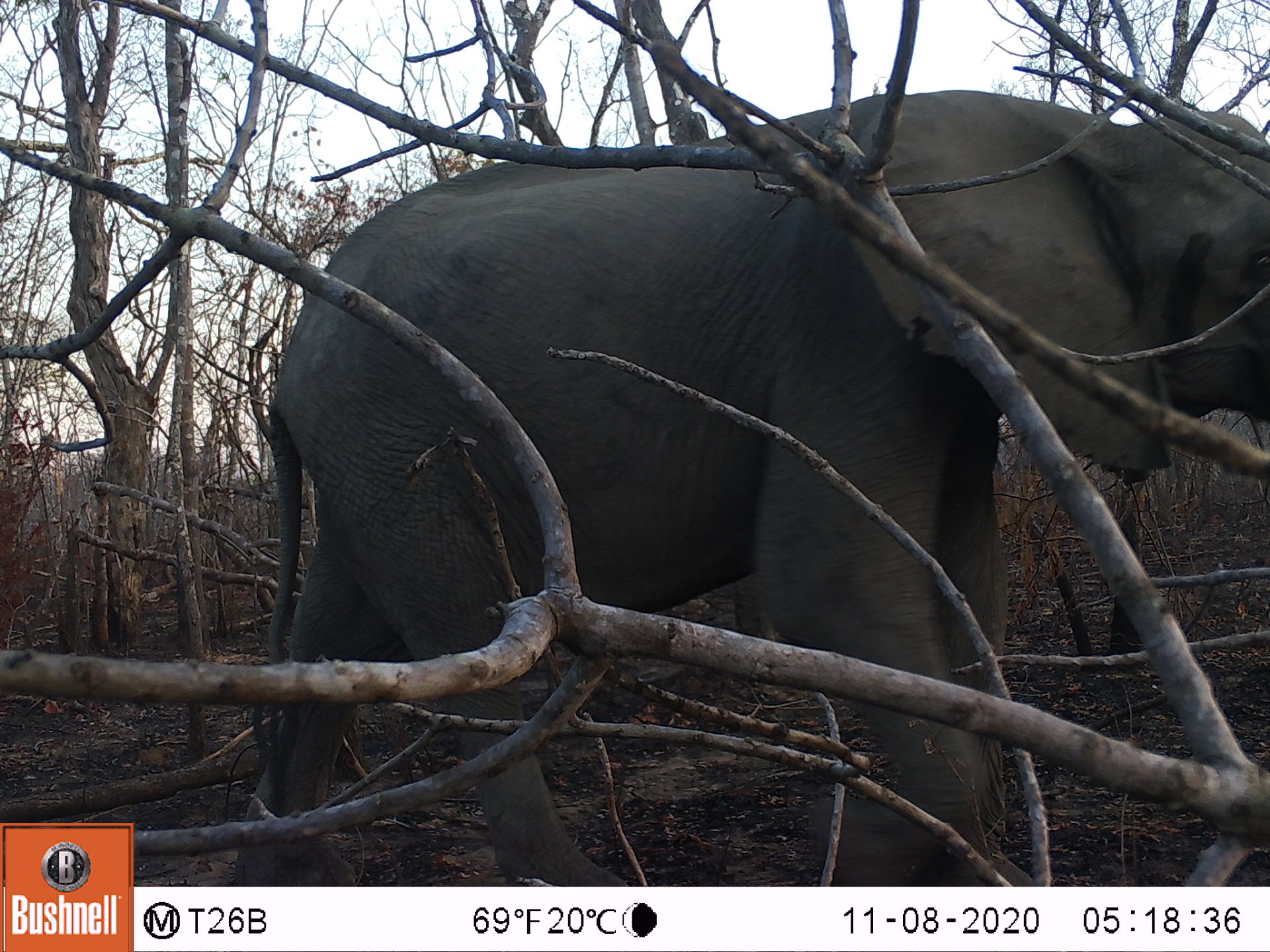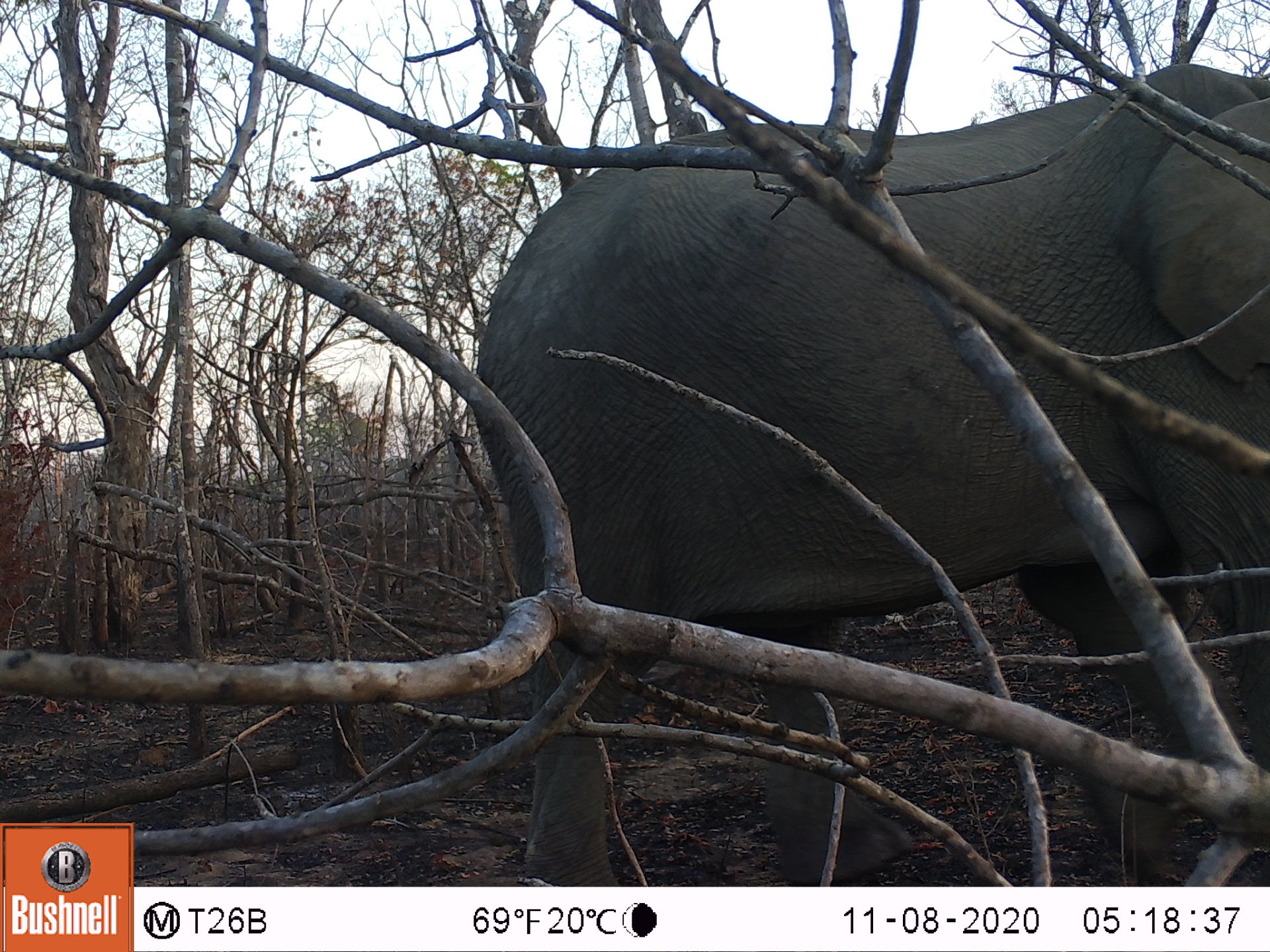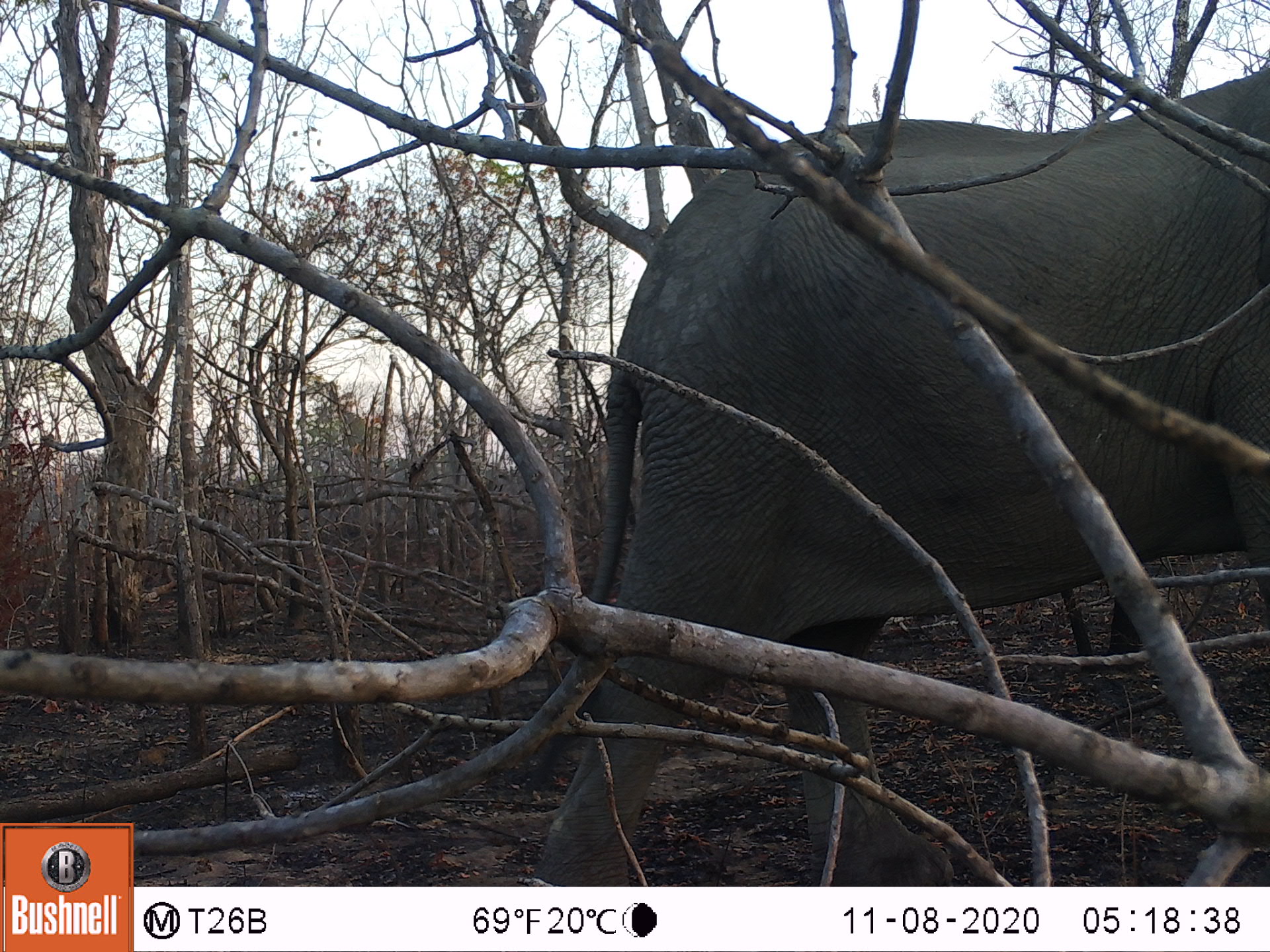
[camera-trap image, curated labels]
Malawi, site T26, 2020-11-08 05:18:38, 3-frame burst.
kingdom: Animalia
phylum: Chordata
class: Mammalia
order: Proboscidea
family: Elephantidae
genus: Loxodonta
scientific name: Loxodonta africana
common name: african savanna elephant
African savanna elephant (Loxodonta africana), count 1.